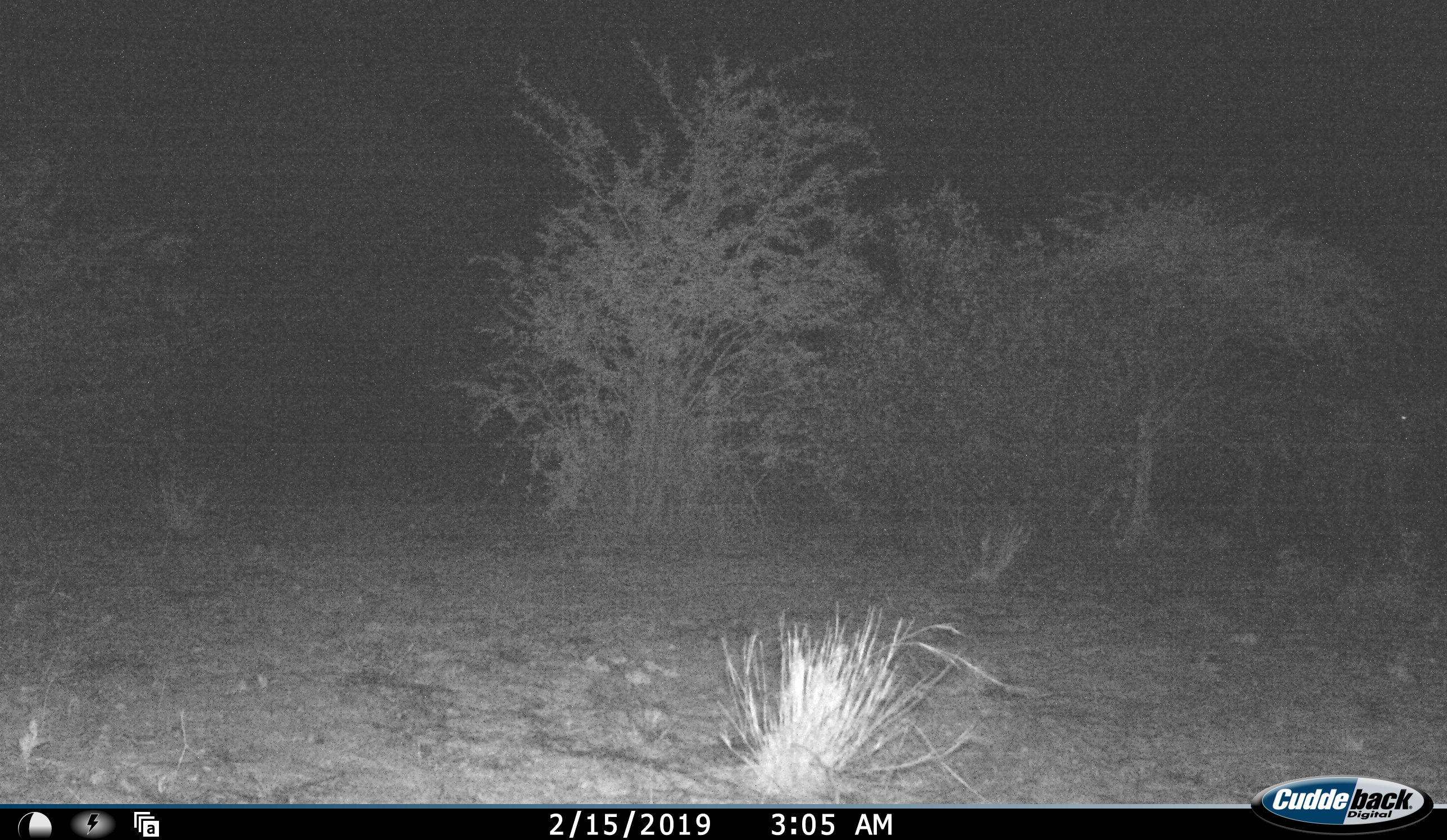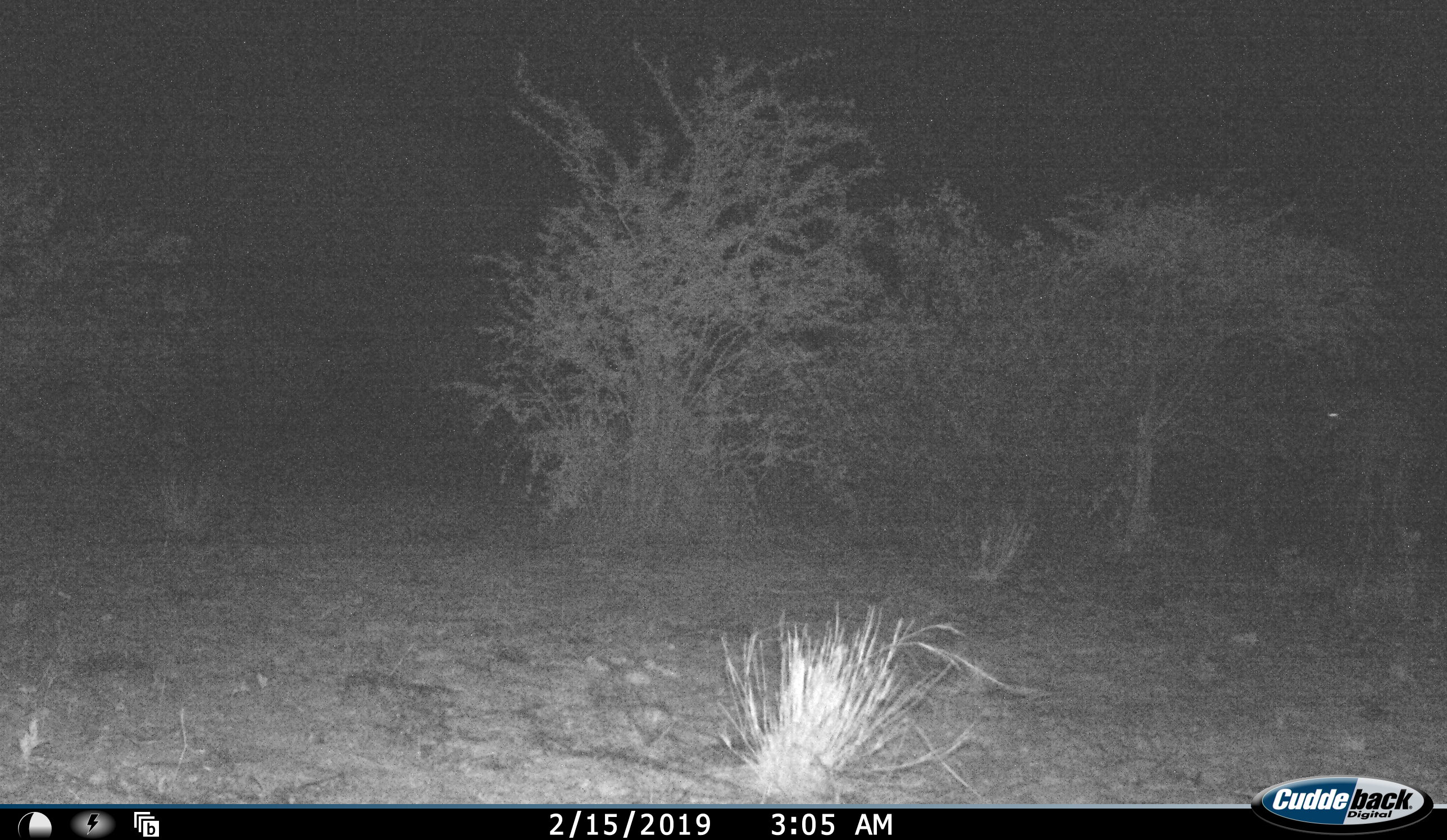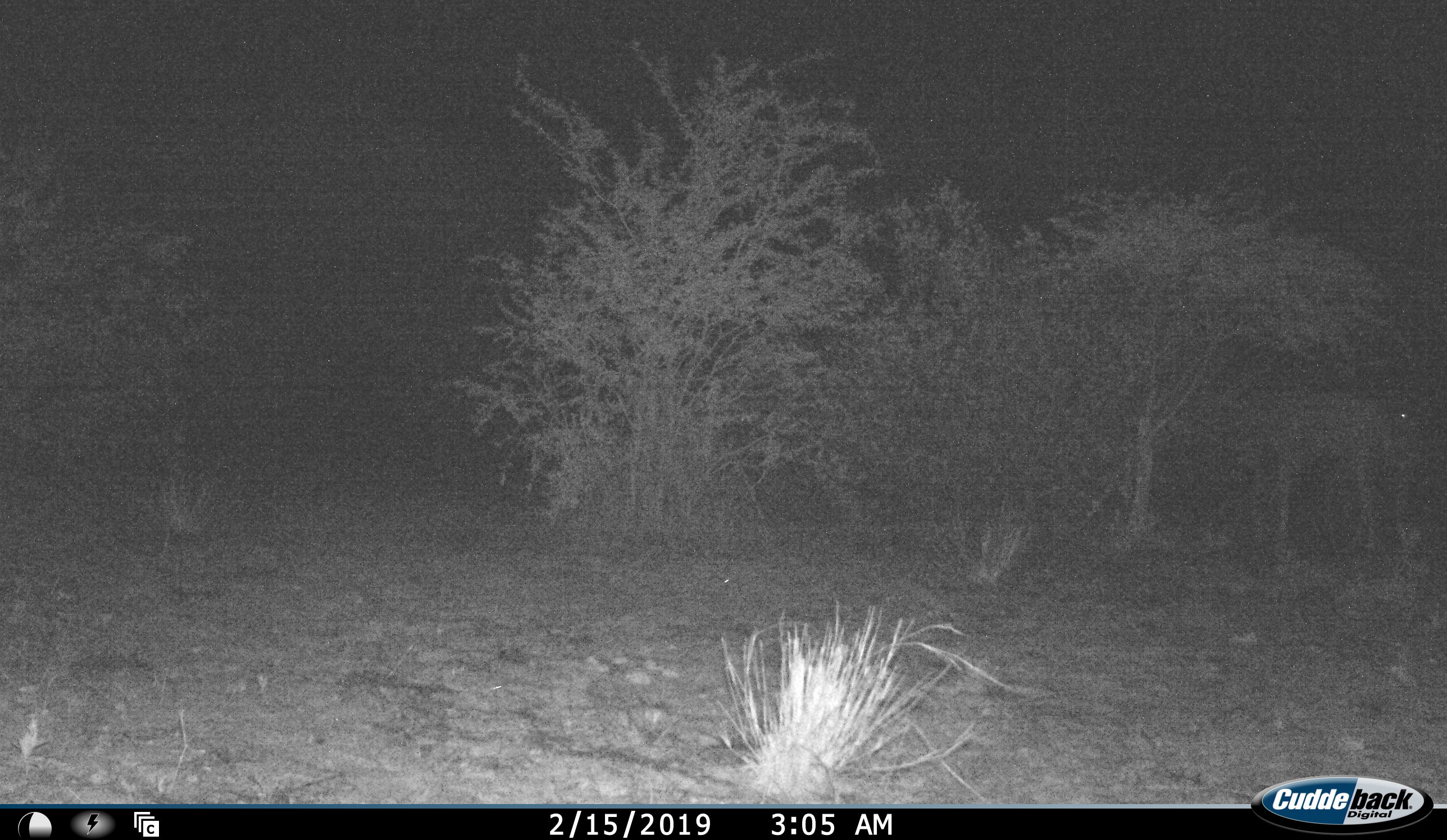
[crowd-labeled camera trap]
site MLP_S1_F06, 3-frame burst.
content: unidentified animal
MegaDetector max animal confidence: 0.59